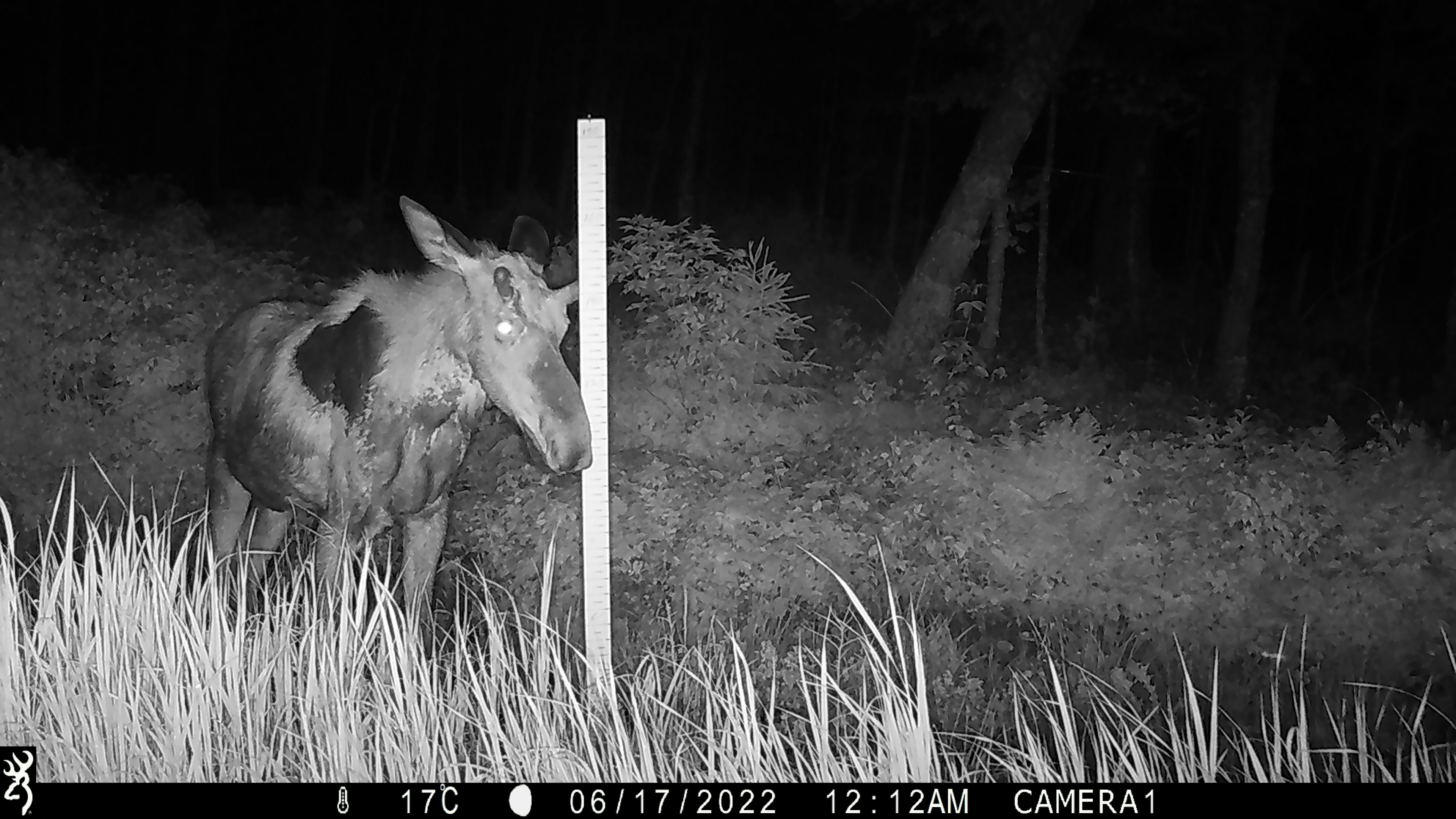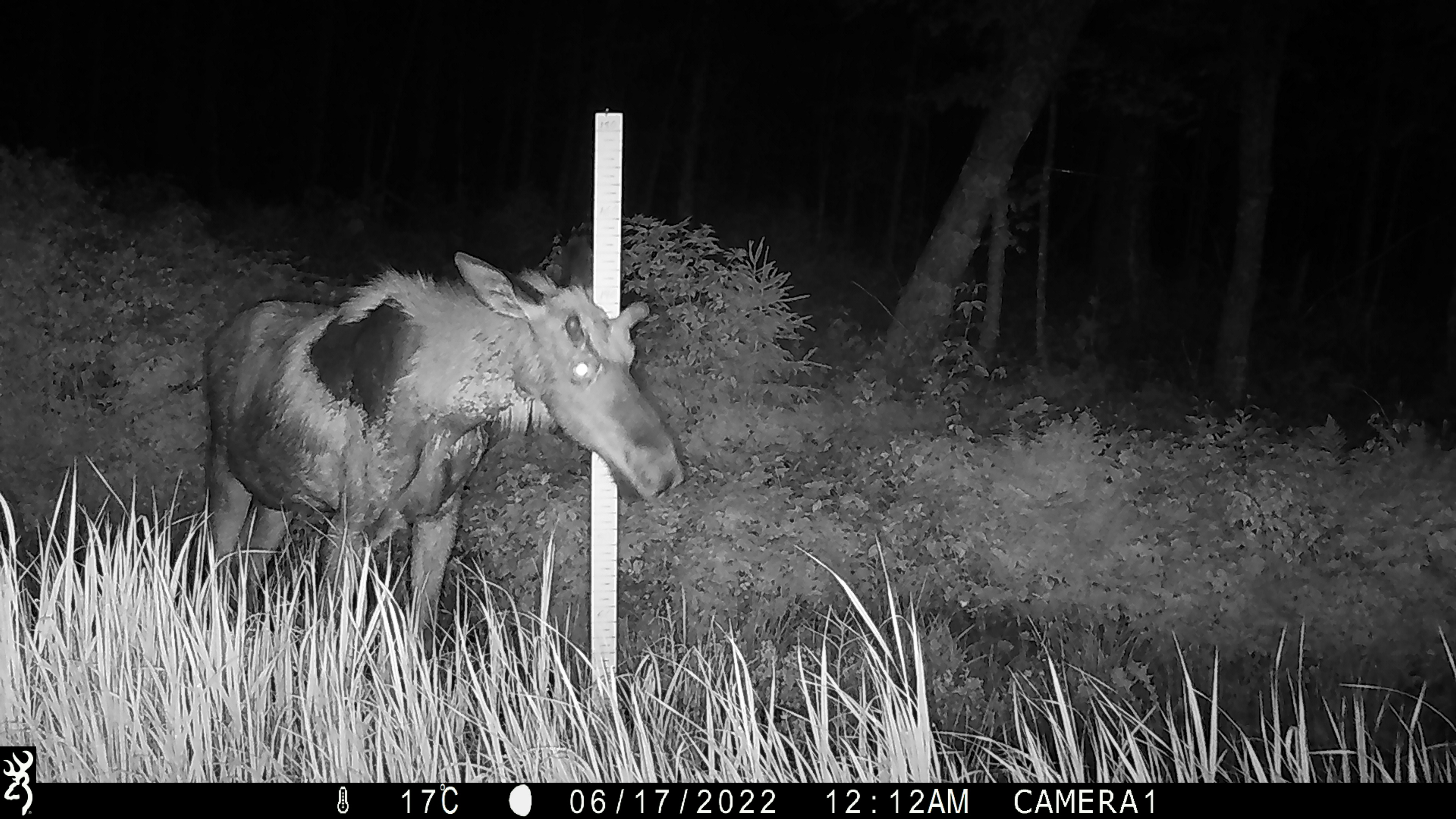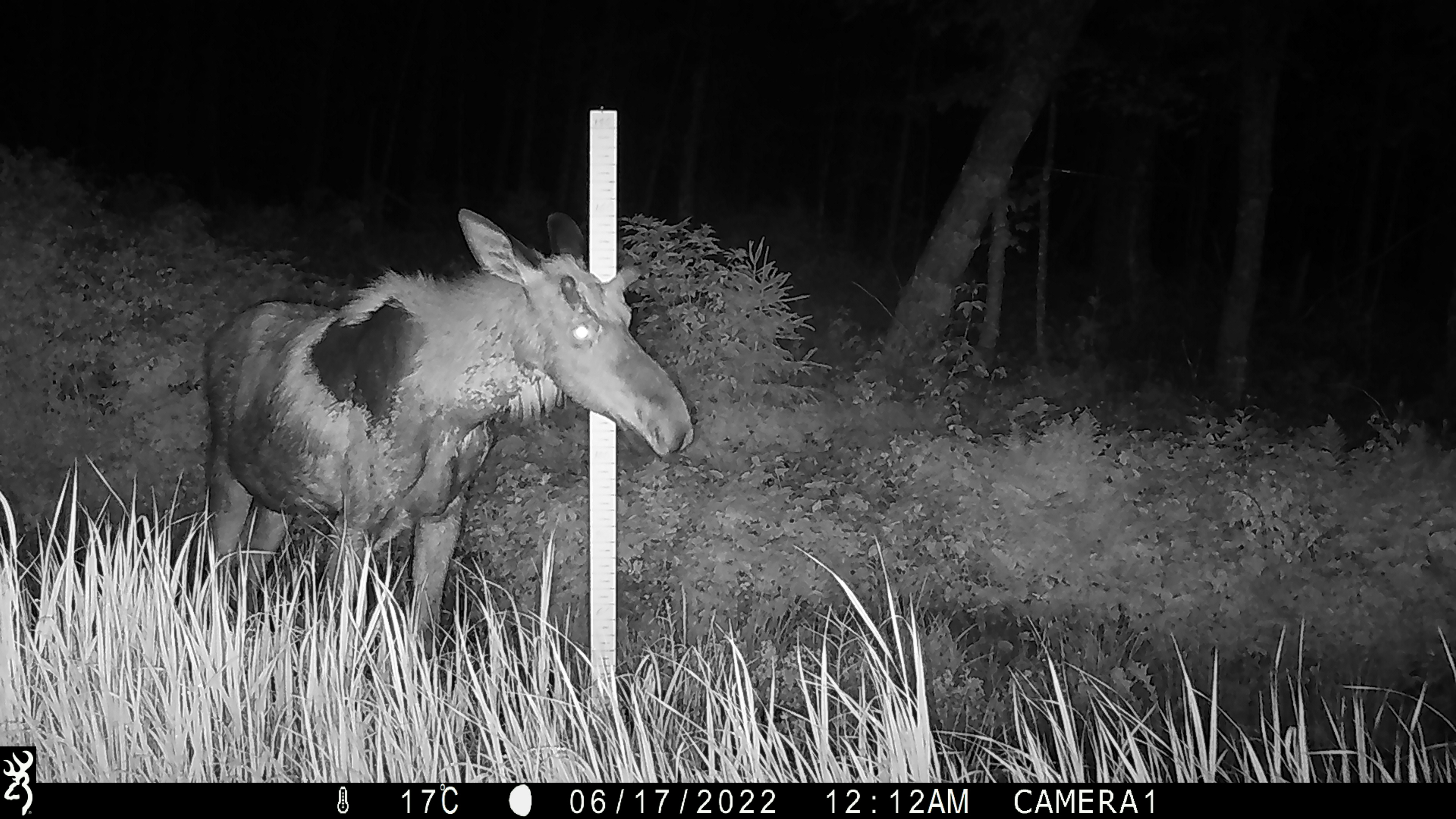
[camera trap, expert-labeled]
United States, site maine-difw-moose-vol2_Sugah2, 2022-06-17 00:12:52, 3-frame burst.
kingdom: Animalia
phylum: Chordata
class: Mammalia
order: Artiodactyla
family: Cervidae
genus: Alces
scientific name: Alces alces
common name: moose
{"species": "moose (Alces alces)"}